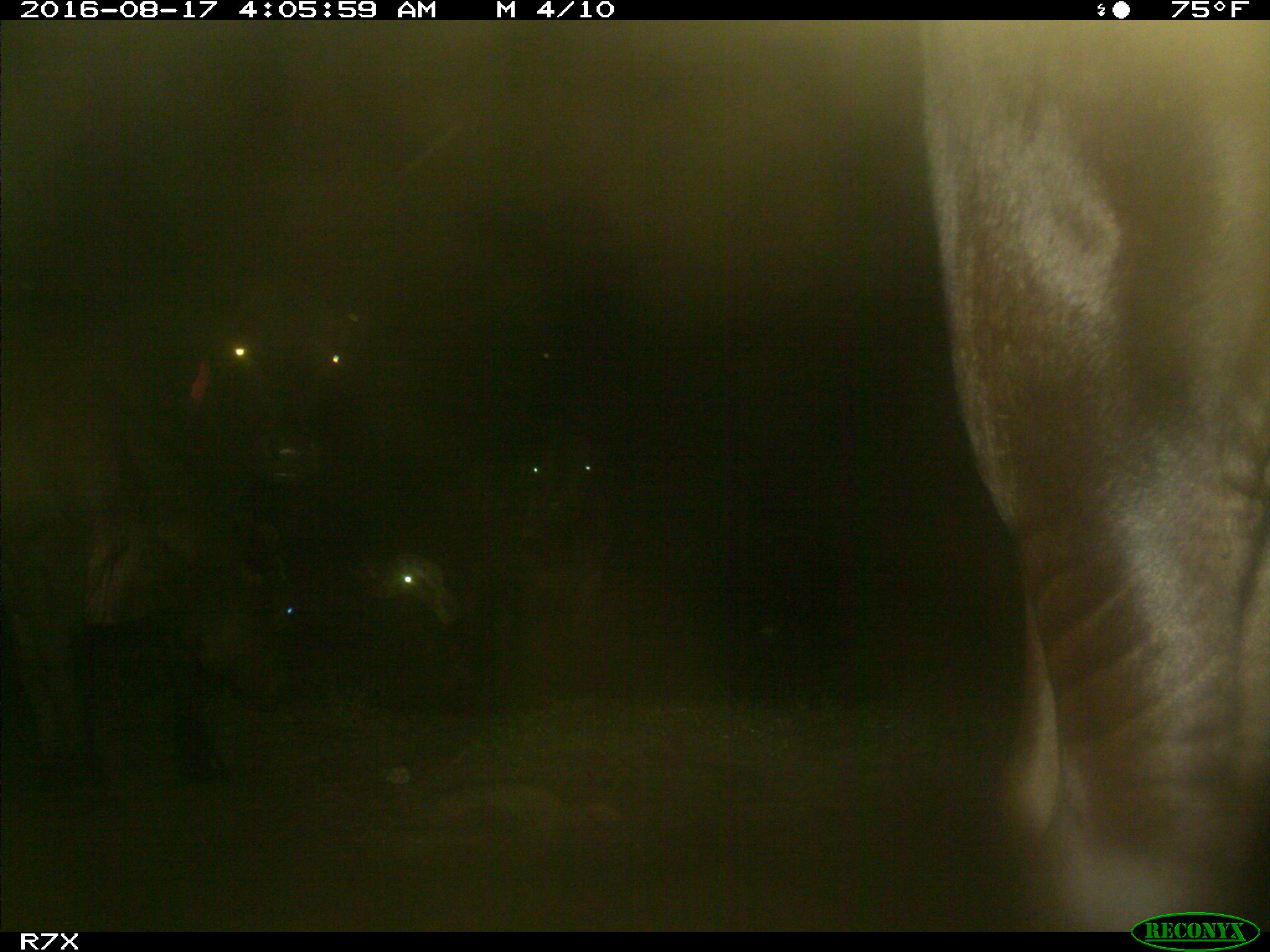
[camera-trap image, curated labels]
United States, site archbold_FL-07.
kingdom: Animalia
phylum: Chordata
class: Mammalia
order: Artiodactyla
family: Bovidae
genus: Bos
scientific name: Bos taurus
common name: domestic cow